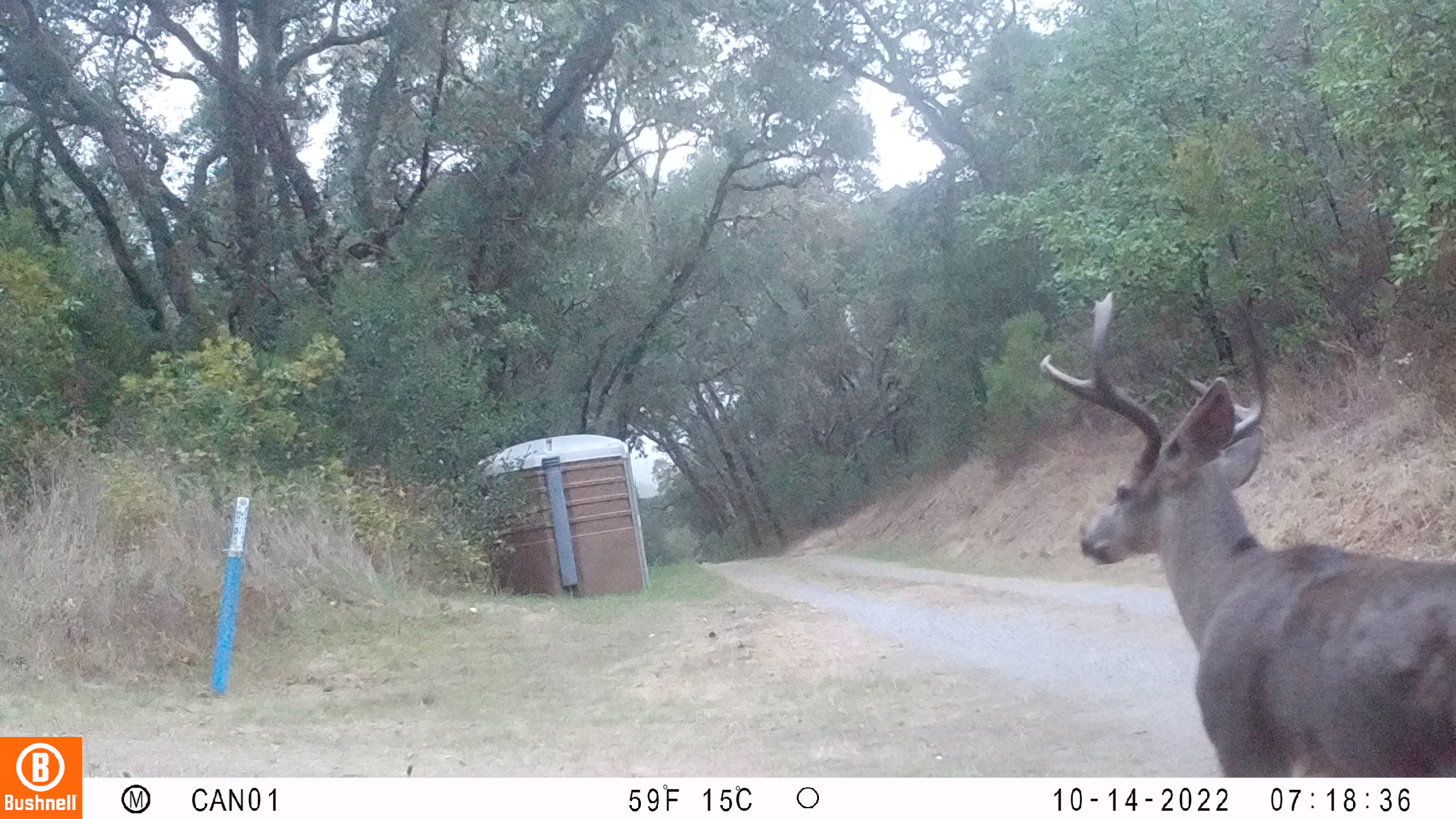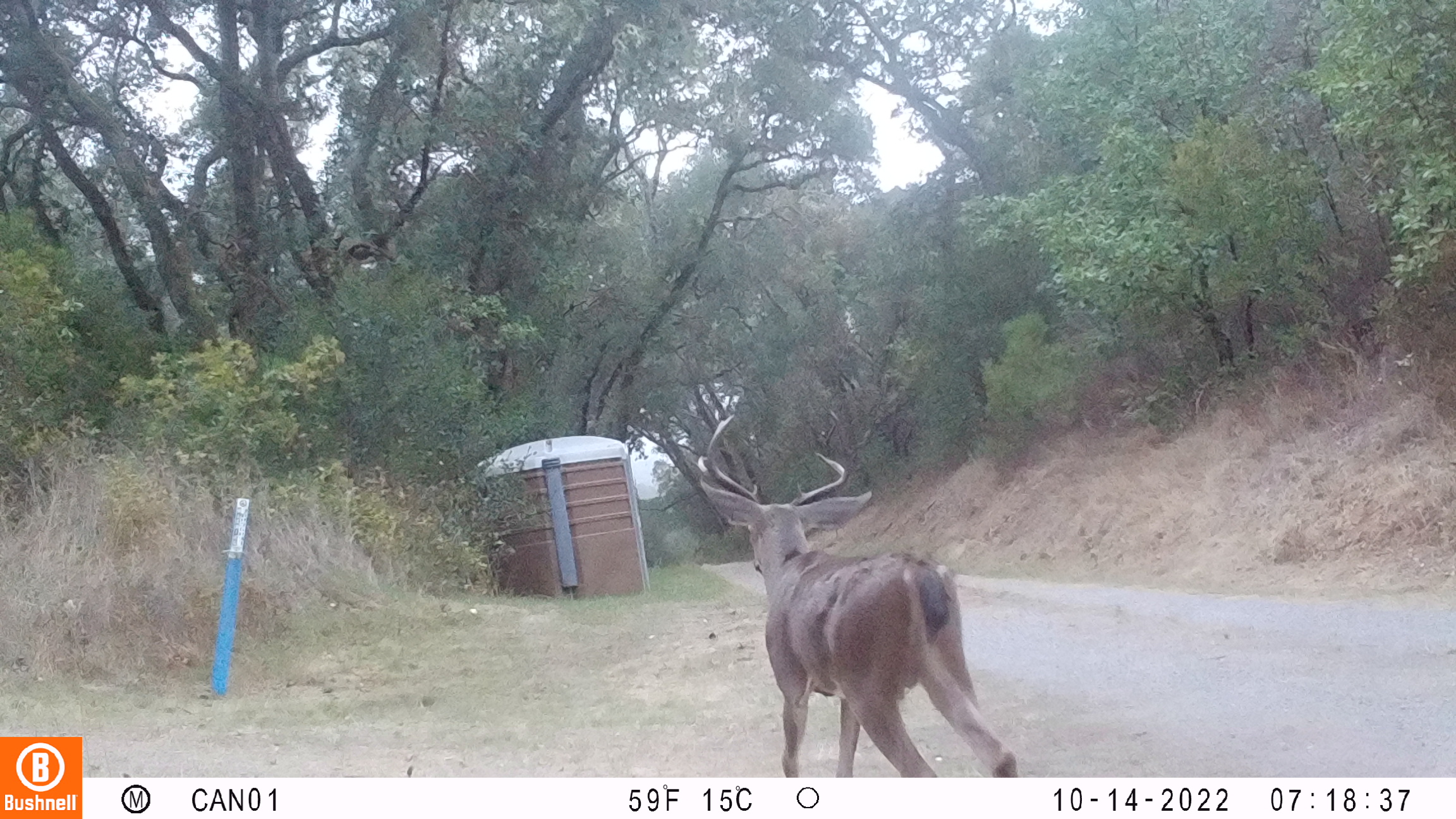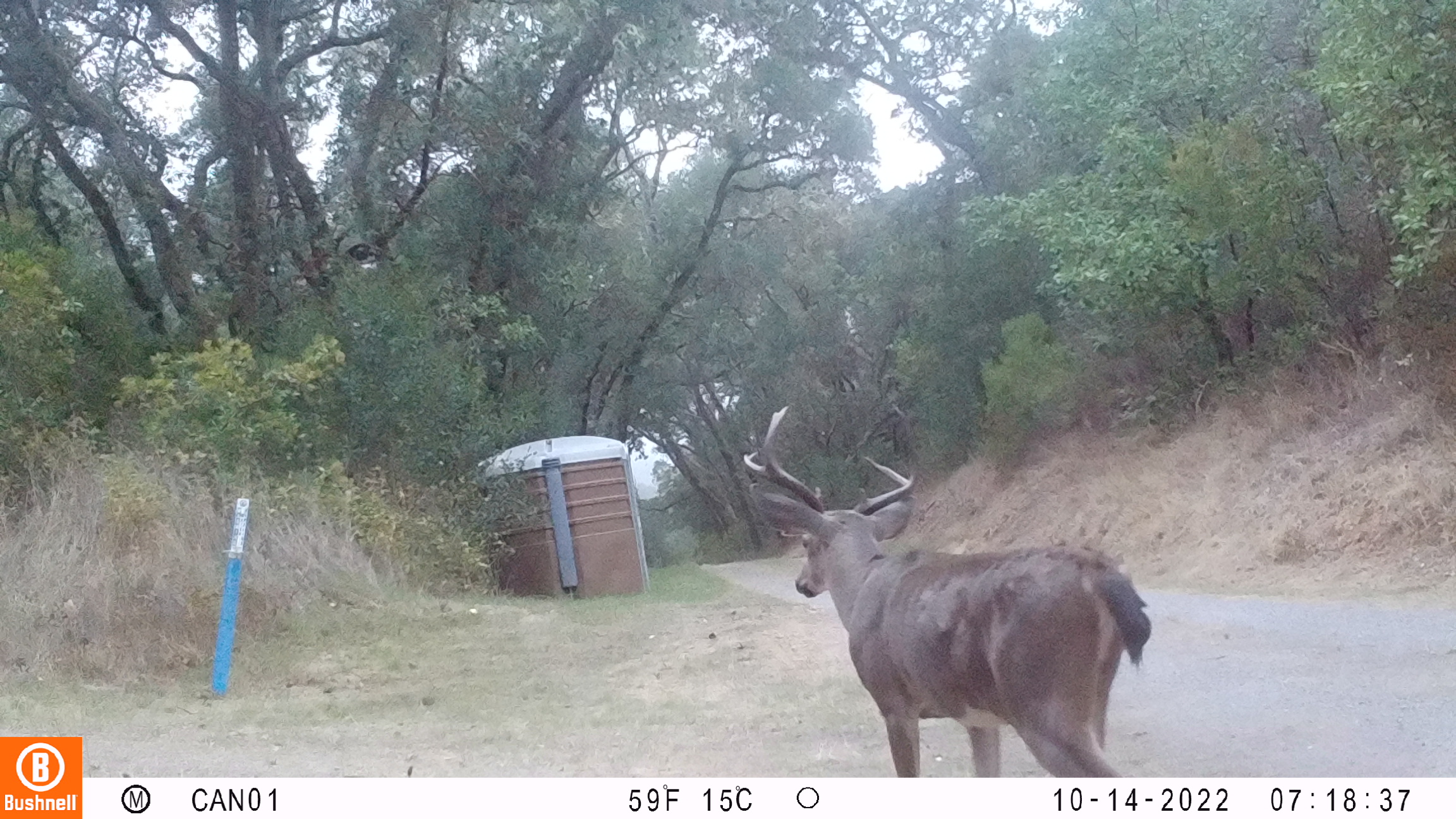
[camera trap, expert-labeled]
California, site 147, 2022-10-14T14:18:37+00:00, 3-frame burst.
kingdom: Animalia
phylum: Chordata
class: Mammalia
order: Artiodactyla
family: Cervidae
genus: Odocoileus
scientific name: Odocoileus hemionus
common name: mule deer